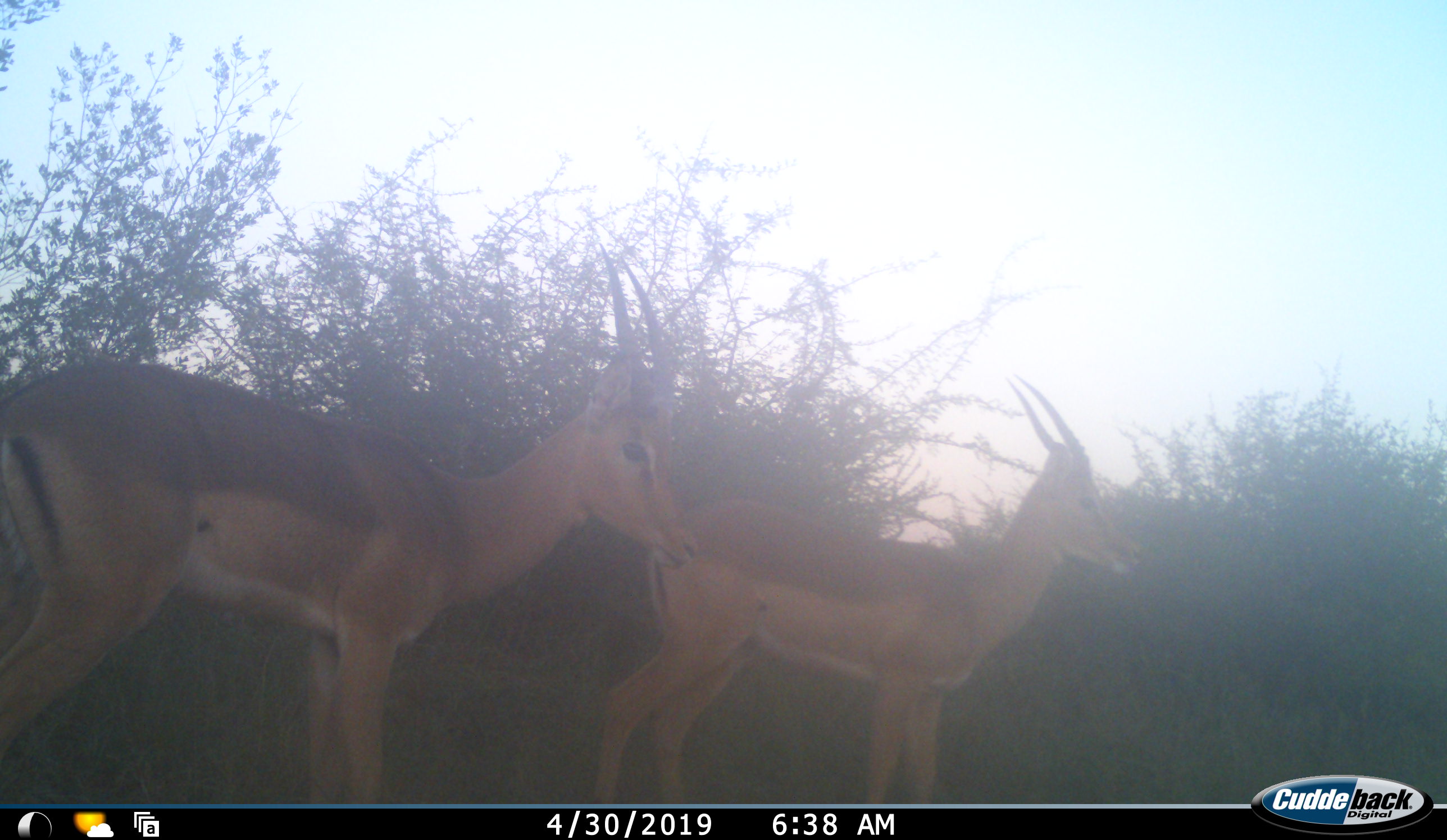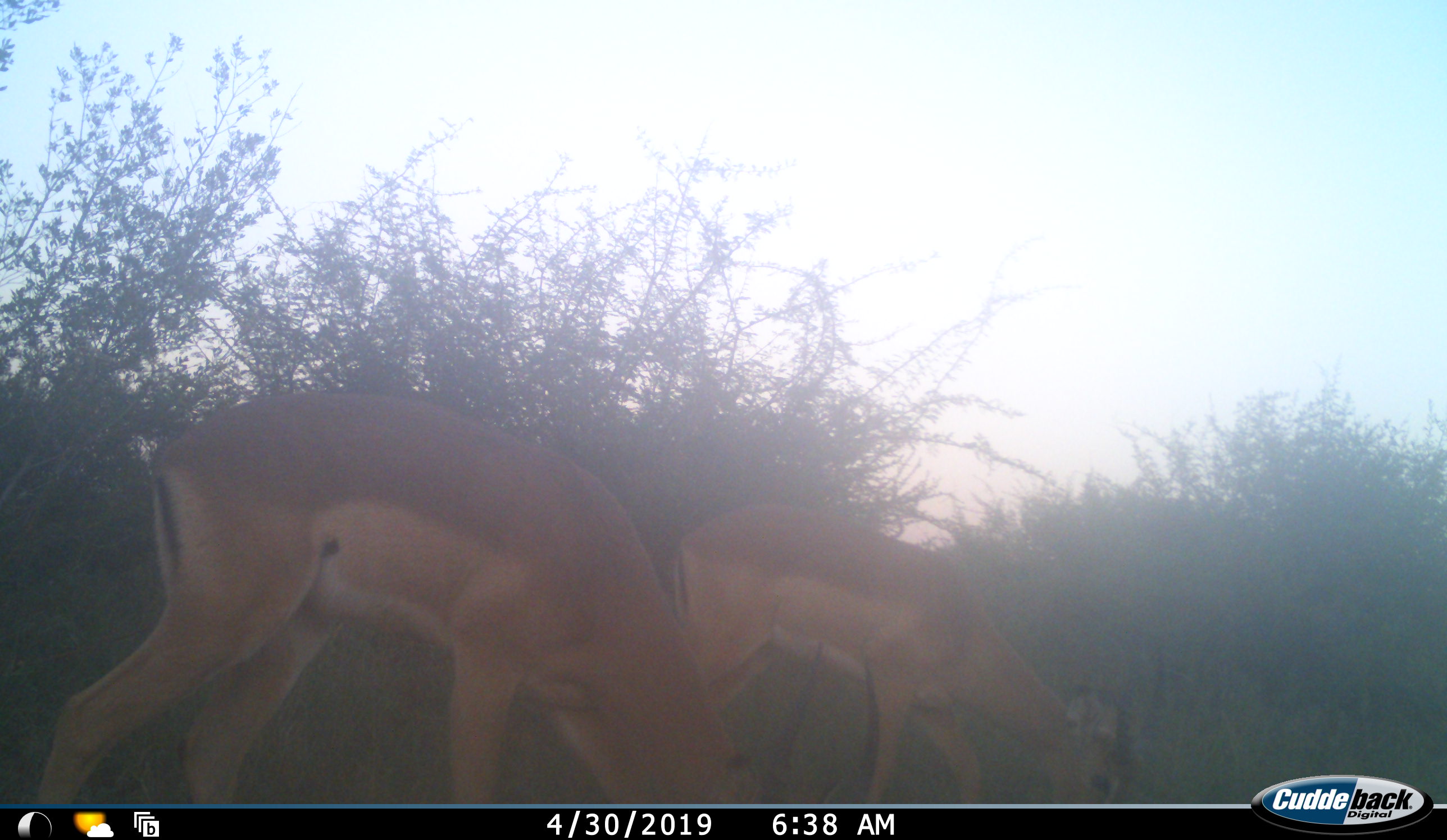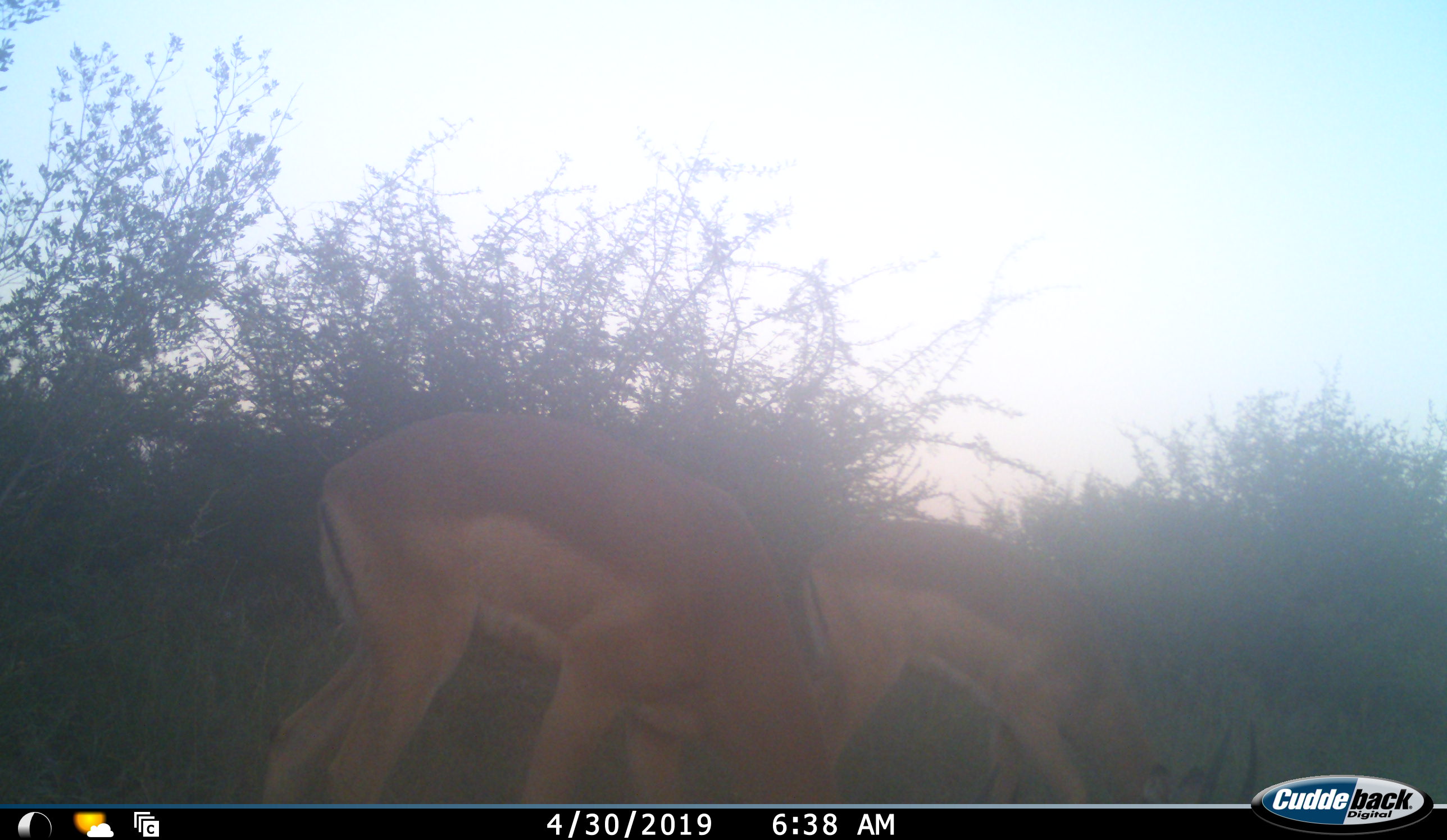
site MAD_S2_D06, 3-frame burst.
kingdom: Animalia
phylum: Chordata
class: Mammalia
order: Artiodactyla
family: Bovidae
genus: Aepyceros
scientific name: Aepyceros melampus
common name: impala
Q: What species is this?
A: Impala (Aepyceros melampus).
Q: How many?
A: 2.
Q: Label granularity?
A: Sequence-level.